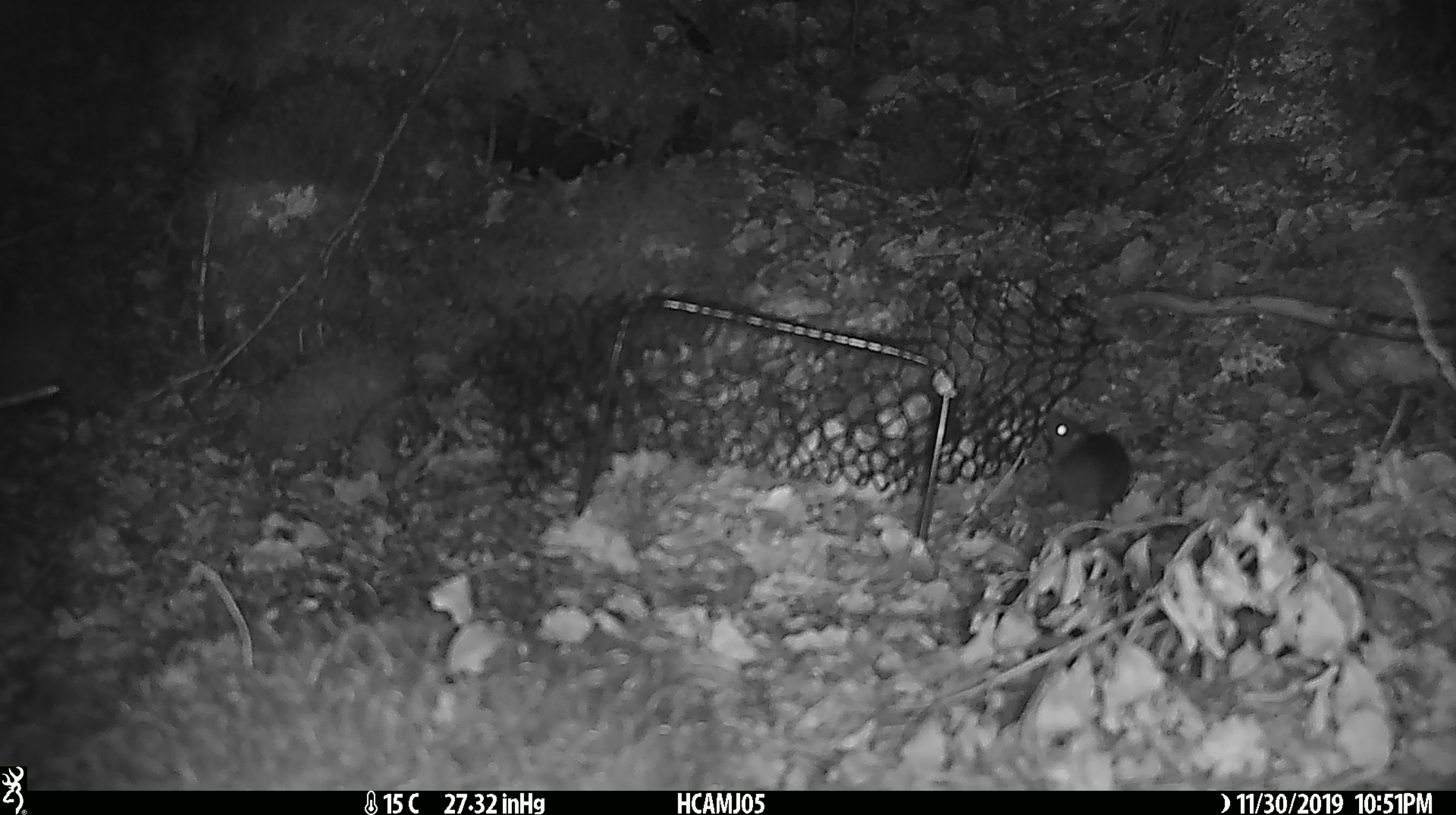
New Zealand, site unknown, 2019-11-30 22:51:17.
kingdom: Animalia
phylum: Chordata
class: Mammalia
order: Rodentia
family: Muridae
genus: Mus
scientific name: Mus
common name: mouse